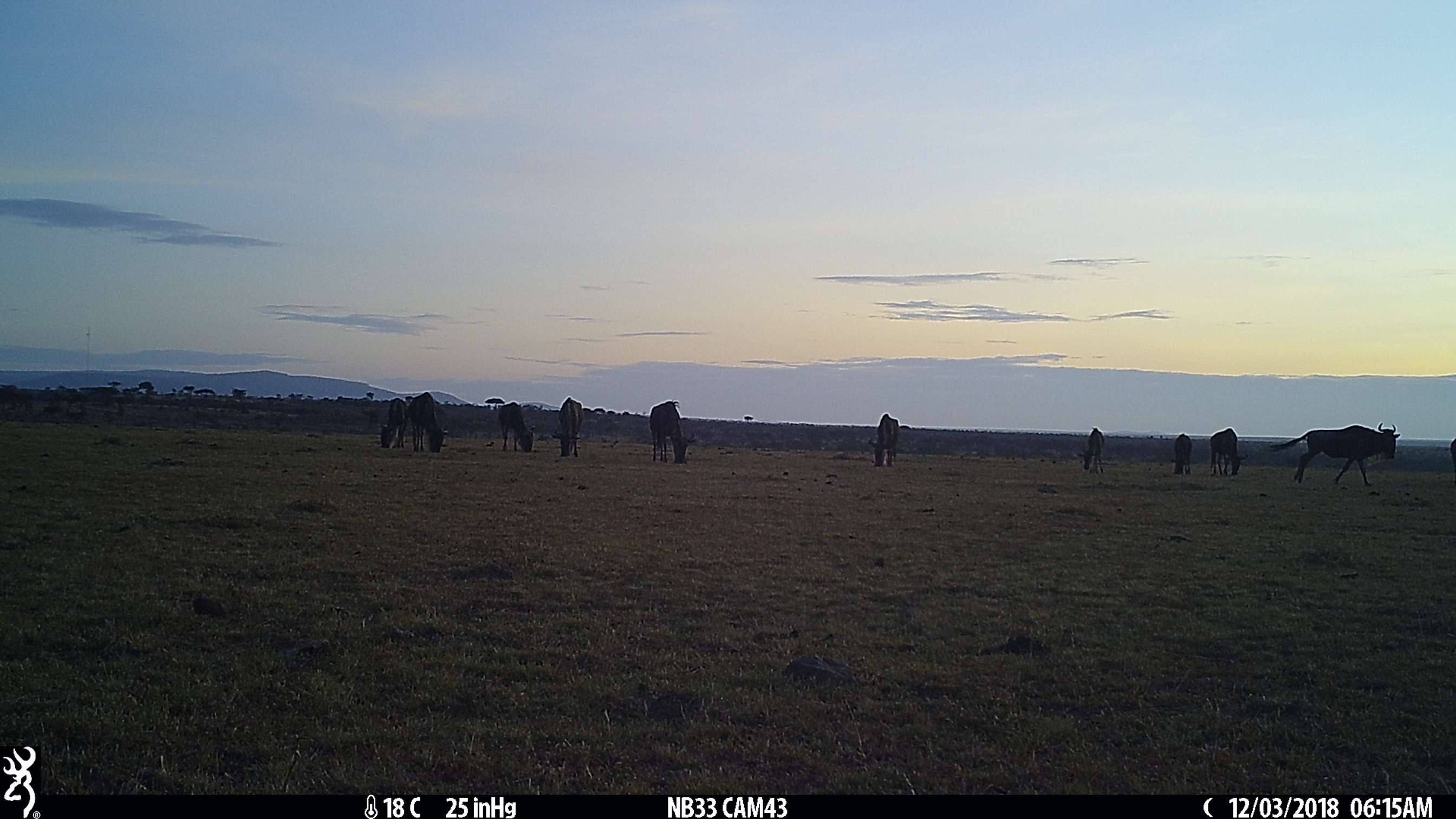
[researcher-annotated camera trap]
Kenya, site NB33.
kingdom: Animalia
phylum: Chordata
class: Mammalia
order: Artiodactyla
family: Bovidae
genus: Connochaetes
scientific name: Connochaetes taurinus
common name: blue wildebeest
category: wildebeest